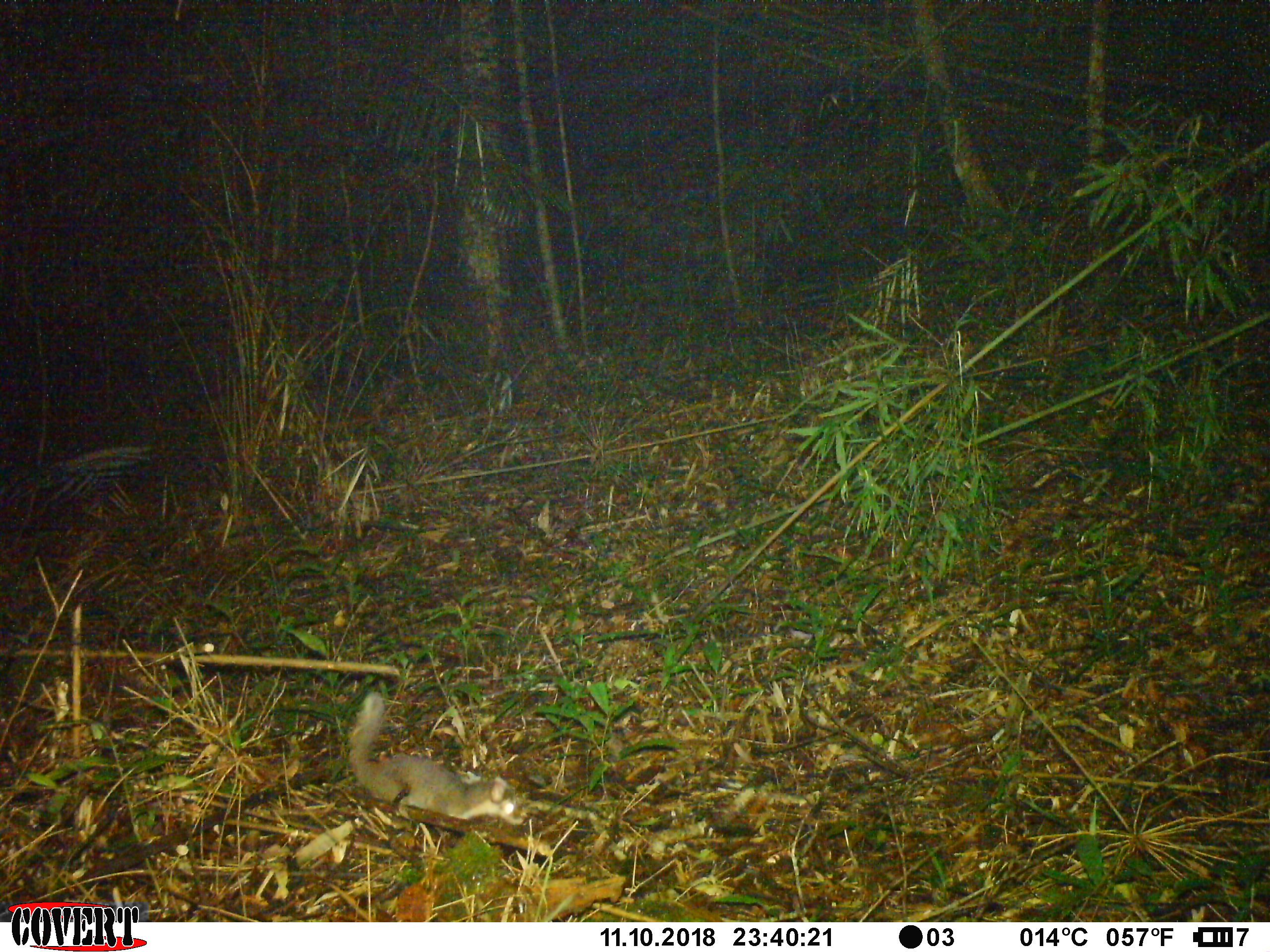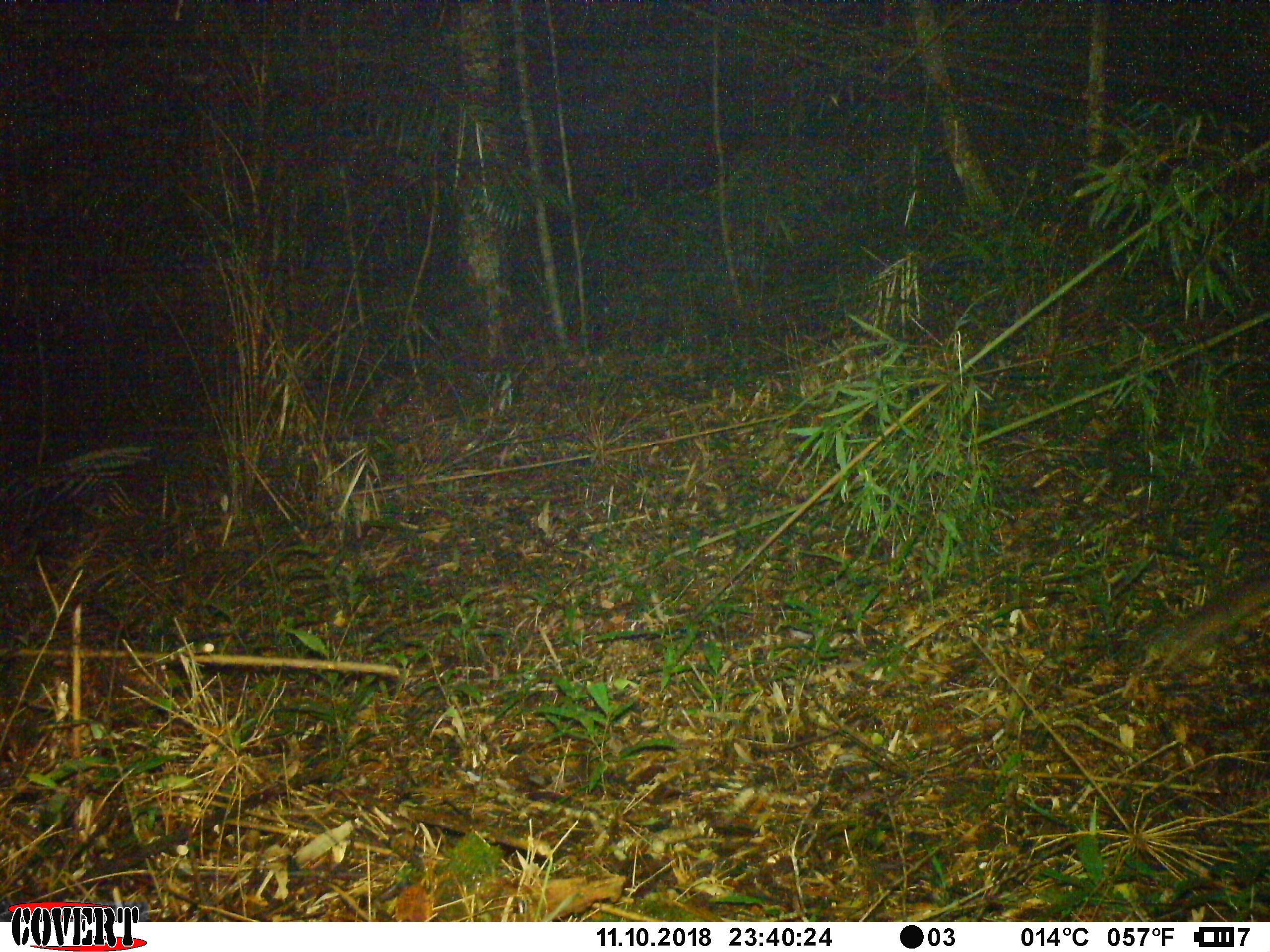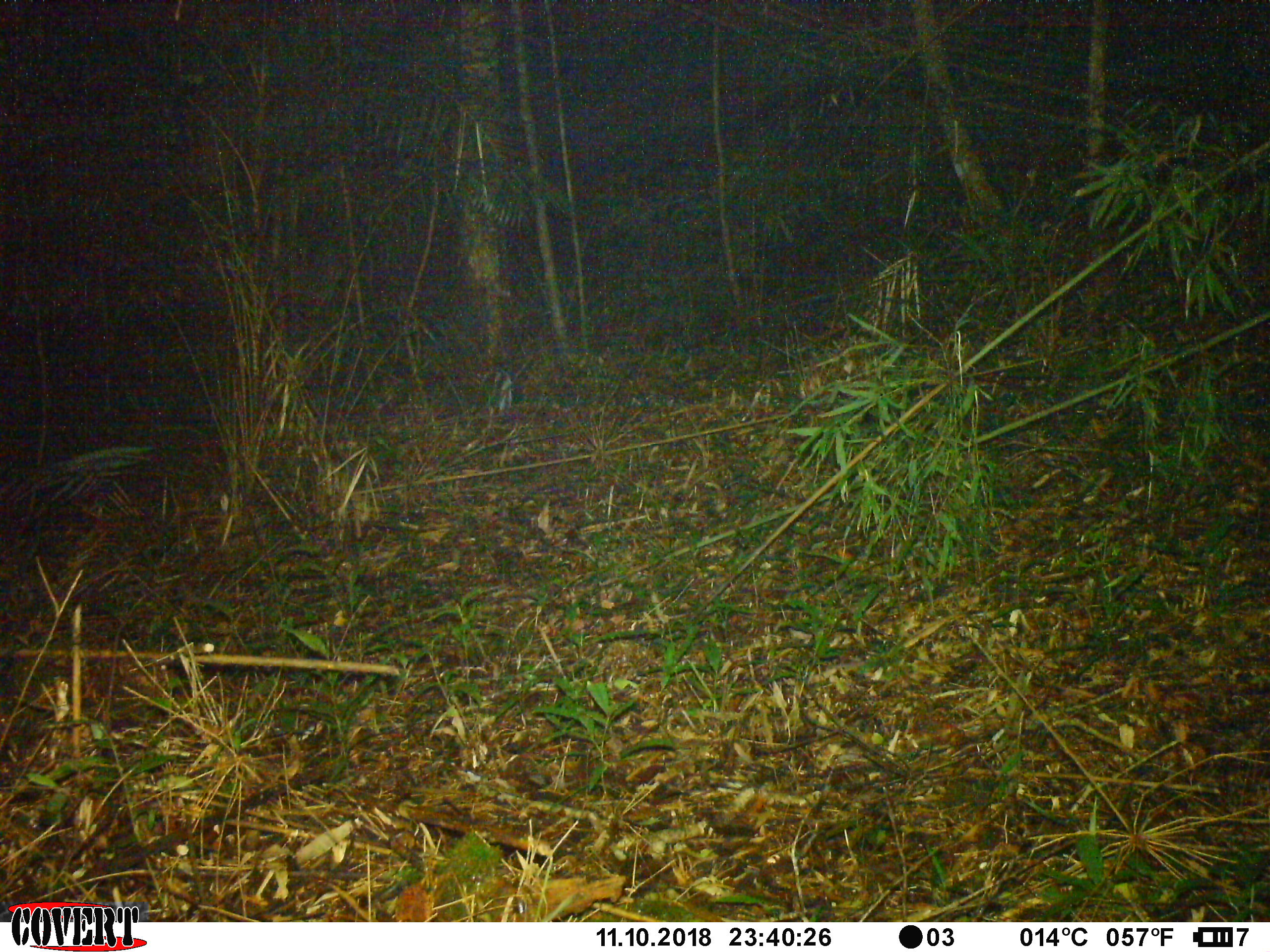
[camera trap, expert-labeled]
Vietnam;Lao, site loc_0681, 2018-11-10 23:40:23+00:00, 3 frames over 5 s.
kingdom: Animalia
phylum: Chordata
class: Mammalia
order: Carnivora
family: Mustelidae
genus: Melogale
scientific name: Melogale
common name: ferret badger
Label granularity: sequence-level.